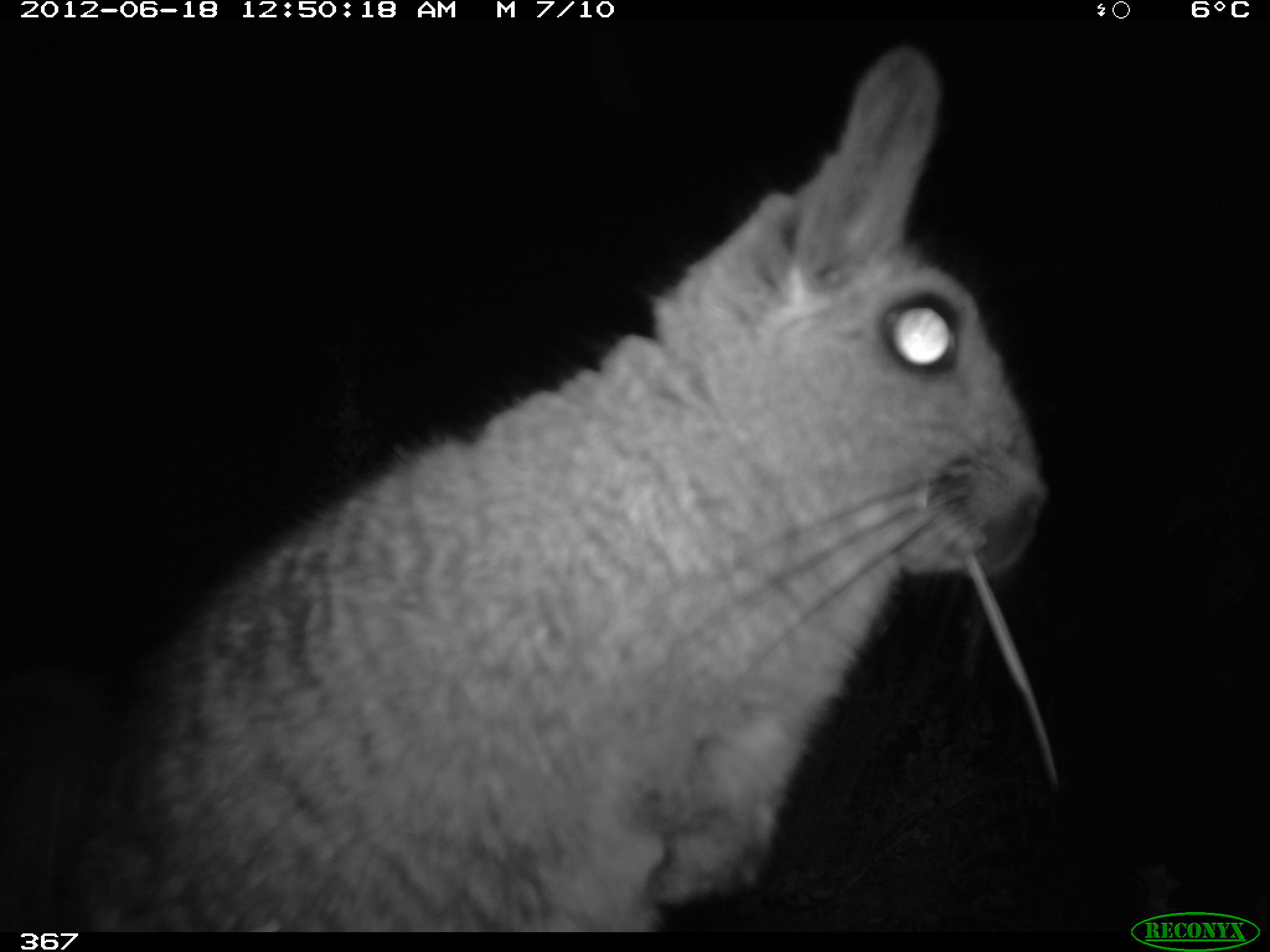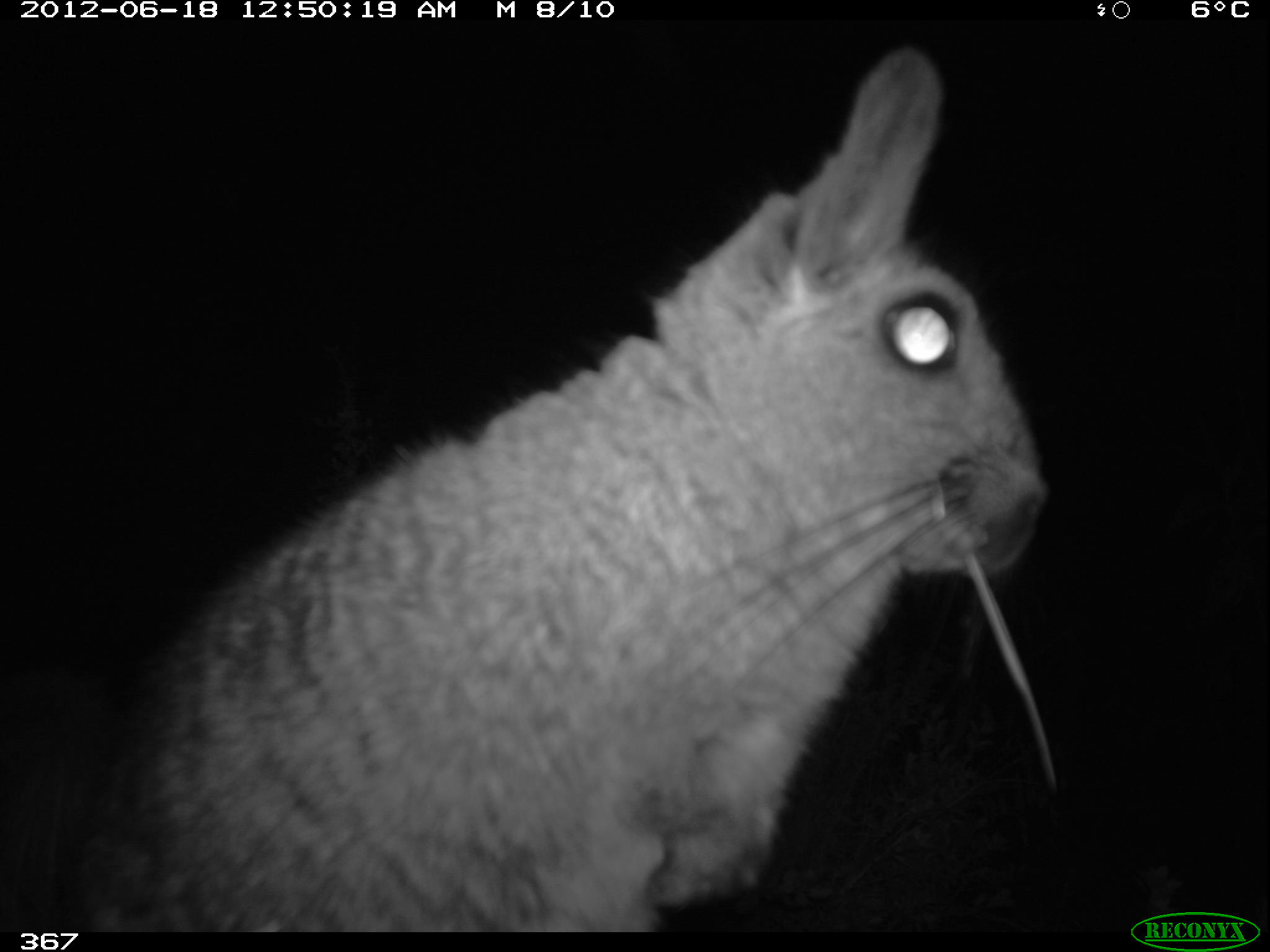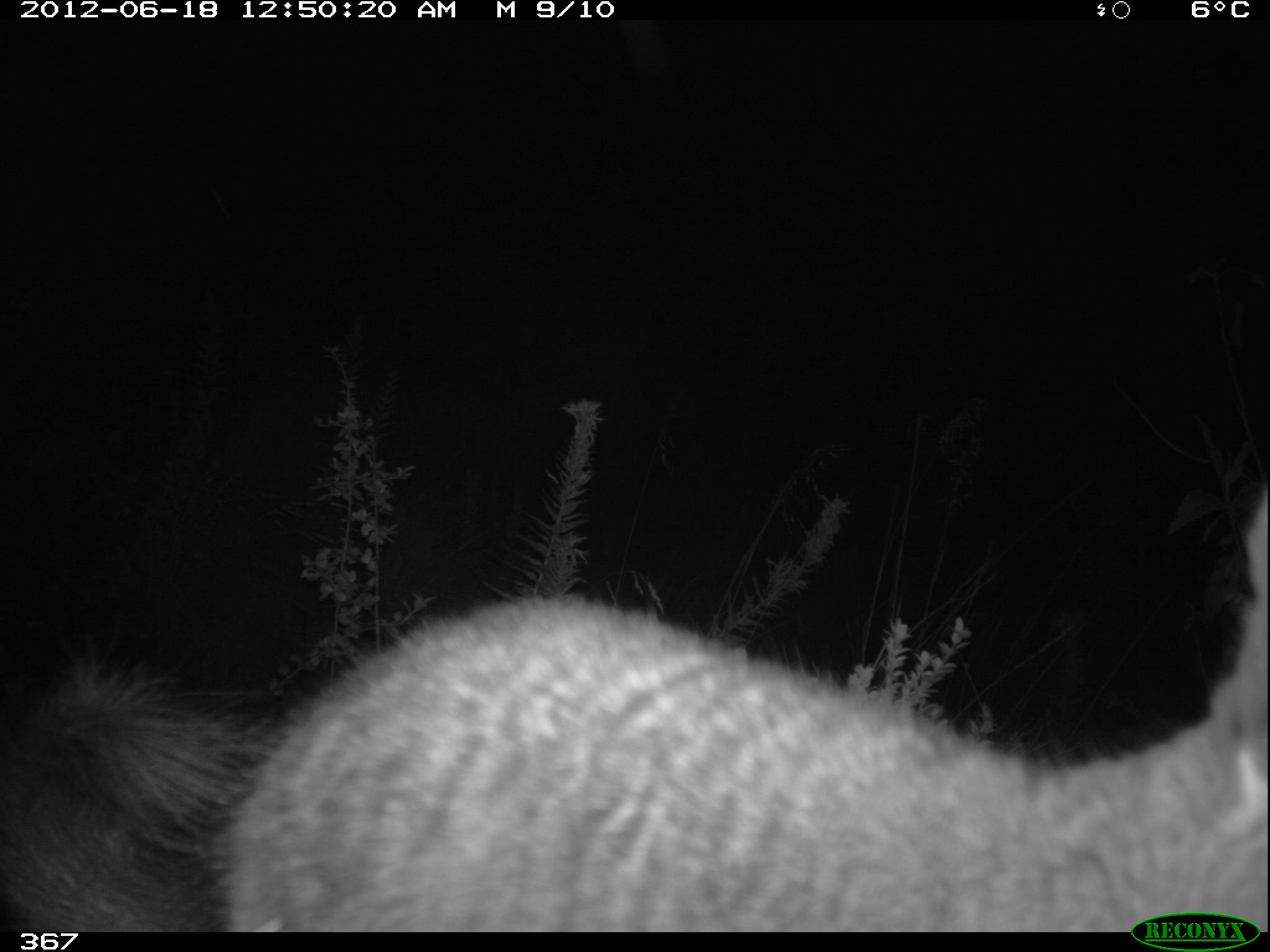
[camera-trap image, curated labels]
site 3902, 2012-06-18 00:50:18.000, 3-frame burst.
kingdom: Animalia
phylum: Chordata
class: Mammalia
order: Rodentia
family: Chinchillidae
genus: Lagidium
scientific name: Lagidium viscacia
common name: mountain viscacha